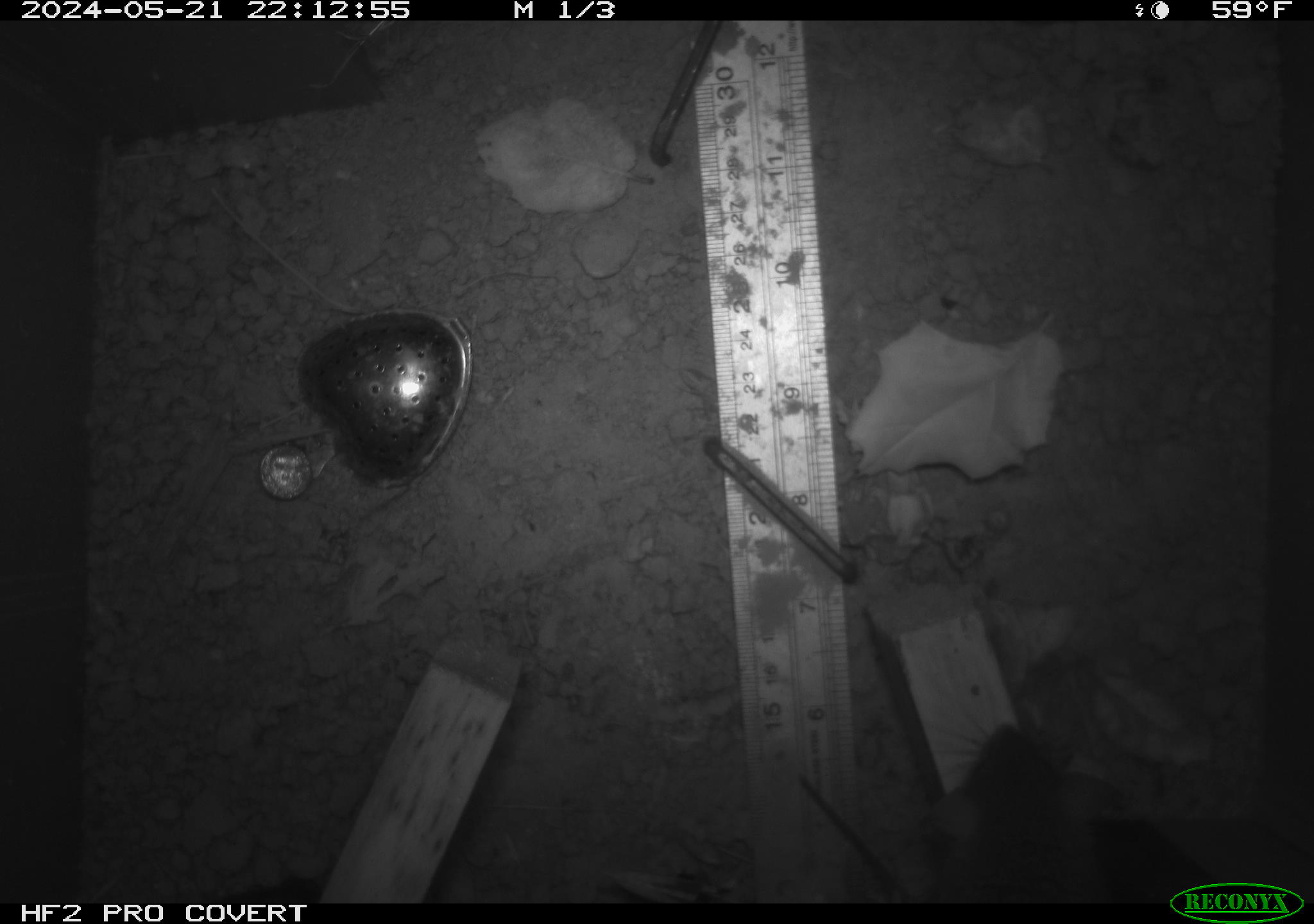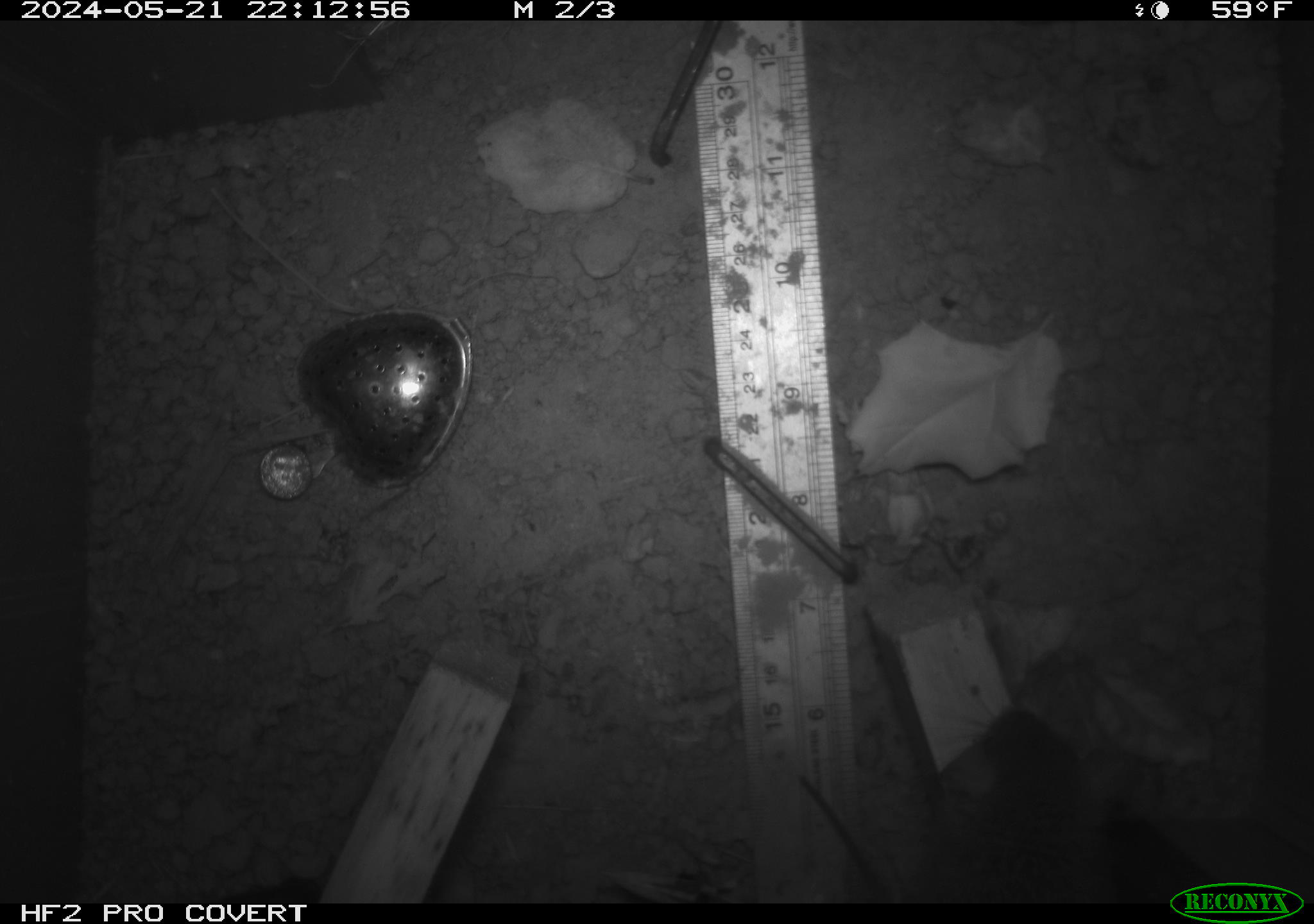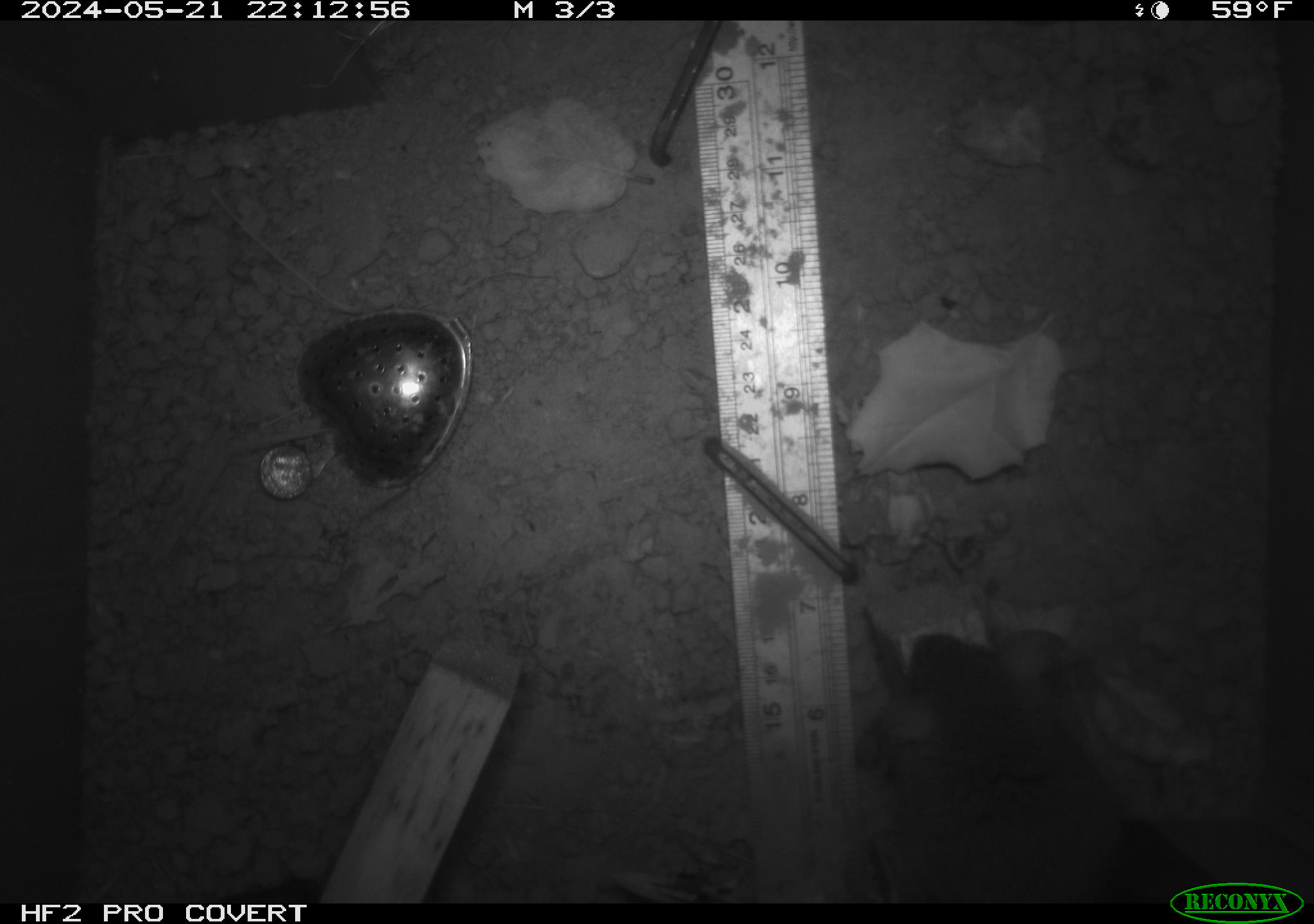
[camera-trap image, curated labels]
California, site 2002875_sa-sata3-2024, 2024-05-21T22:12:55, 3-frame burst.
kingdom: Animalia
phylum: Chordata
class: Mammalia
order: Rodentia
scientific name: Rodentia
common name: rodent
Rodent (Rodentia).